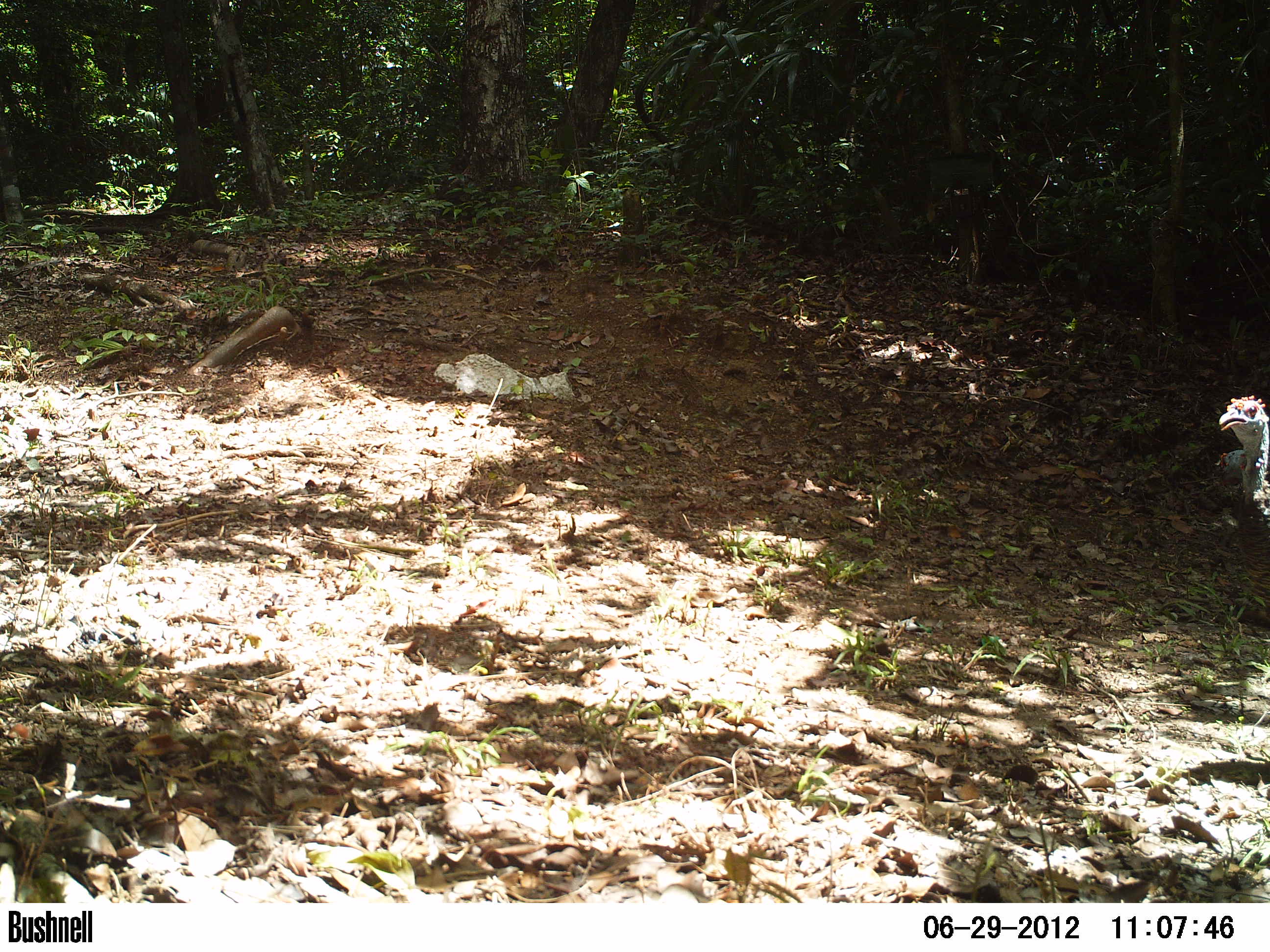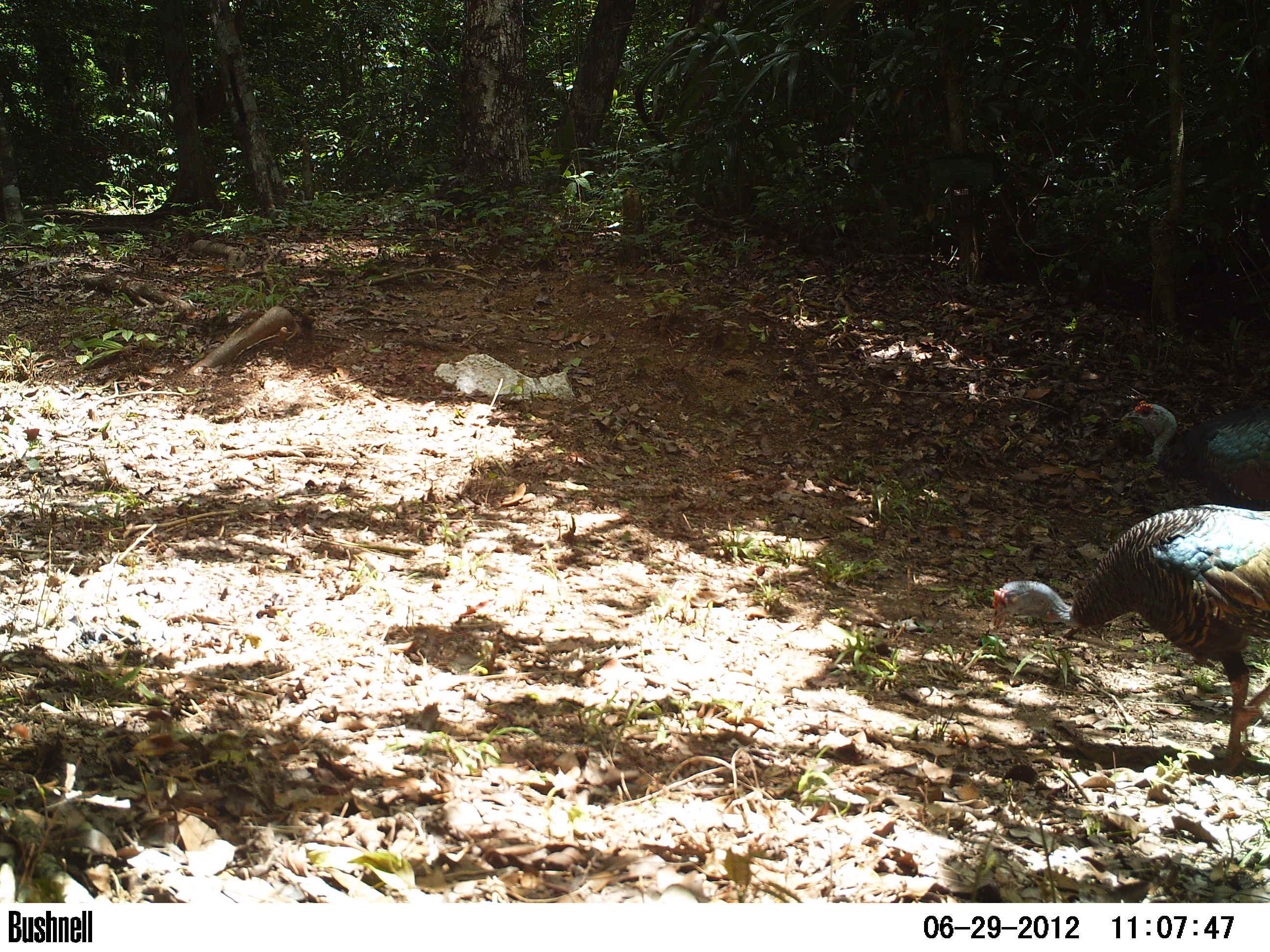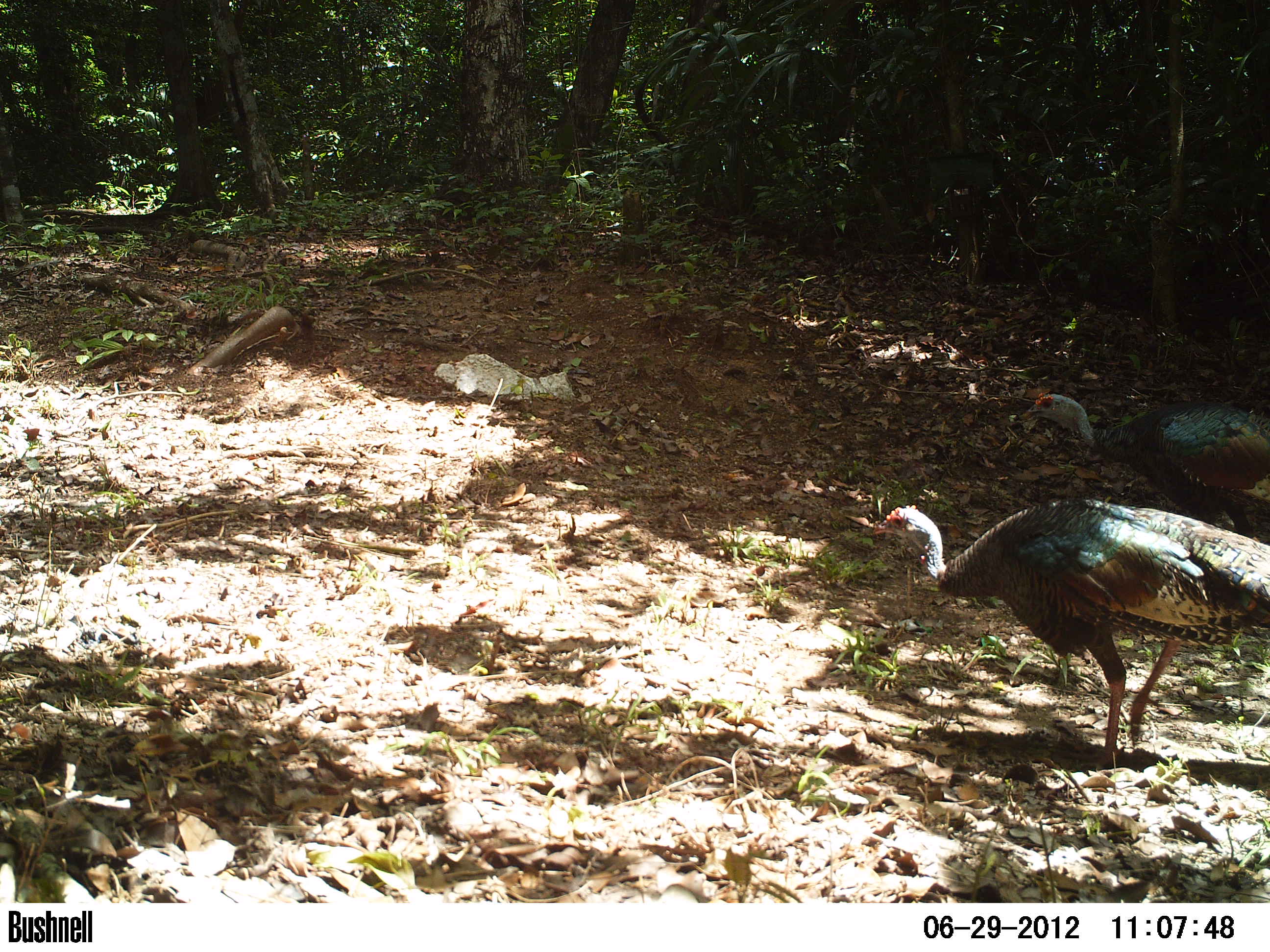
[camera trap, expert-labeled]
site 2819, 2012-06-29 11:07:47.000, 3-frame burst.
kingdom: Animalia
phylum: Chordata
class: Aves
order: Galliformes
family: Phasianidae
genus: Meleagris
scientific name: Meleagris ocellata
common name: ocellated turkey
Meleagris ocellata (ocellated turkey), count 2, age adult.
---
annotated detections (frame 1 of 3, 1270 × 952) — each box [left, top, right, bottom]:
meleagris ocellata: [1217, 394, 1270, 627]; [1213, 447, 1270, 489]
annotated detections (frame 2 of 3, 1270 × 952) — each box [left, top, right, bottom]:
meleagris ocellata: [990, 502, 1270, 774]; [1121, 400, 1270, 507]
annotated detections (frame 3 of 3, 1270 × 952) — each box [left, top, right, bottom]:
meleagris ocellata: [869, 497, 1270, 773]; [1026, 391, 1270, 542]